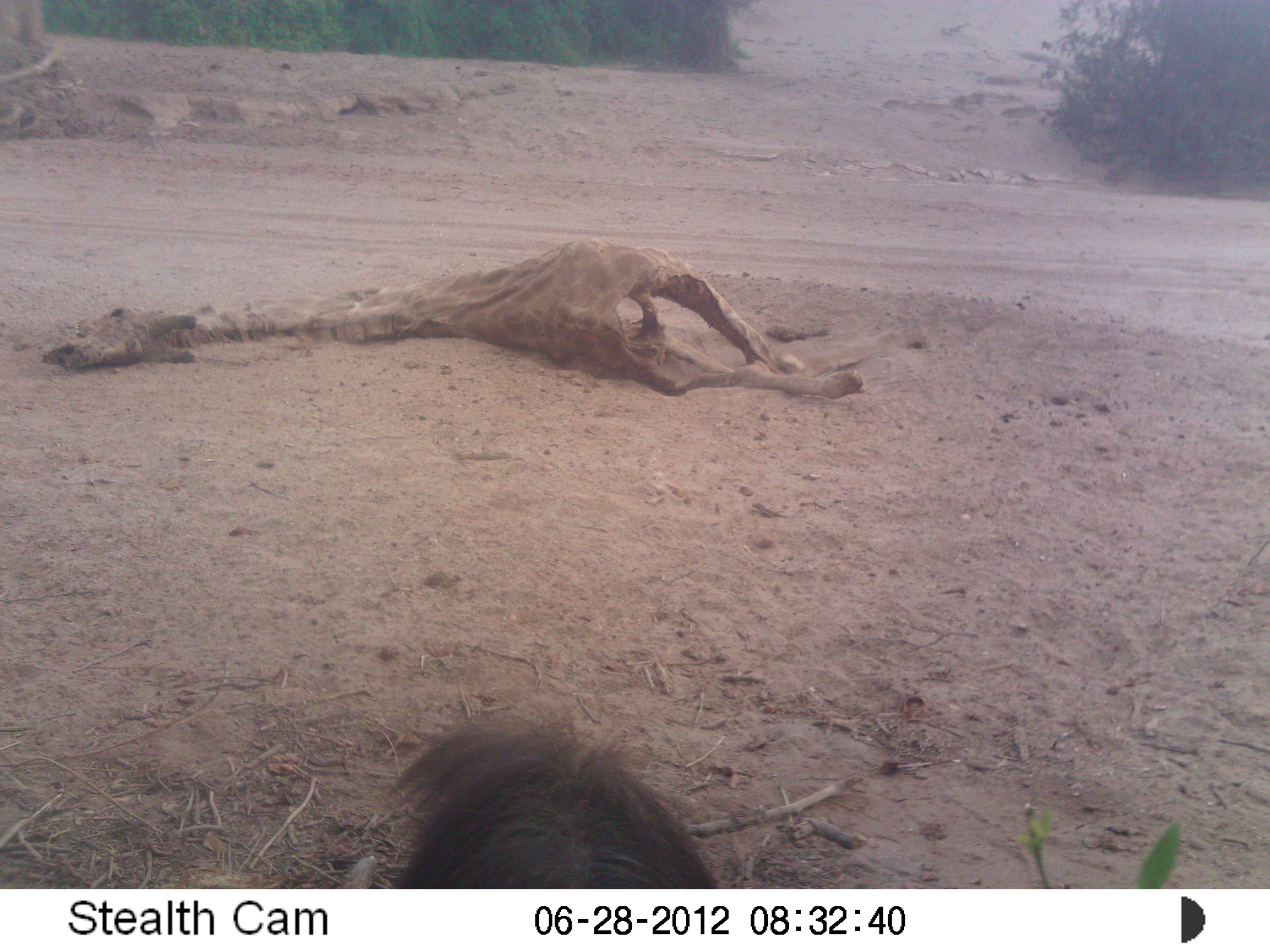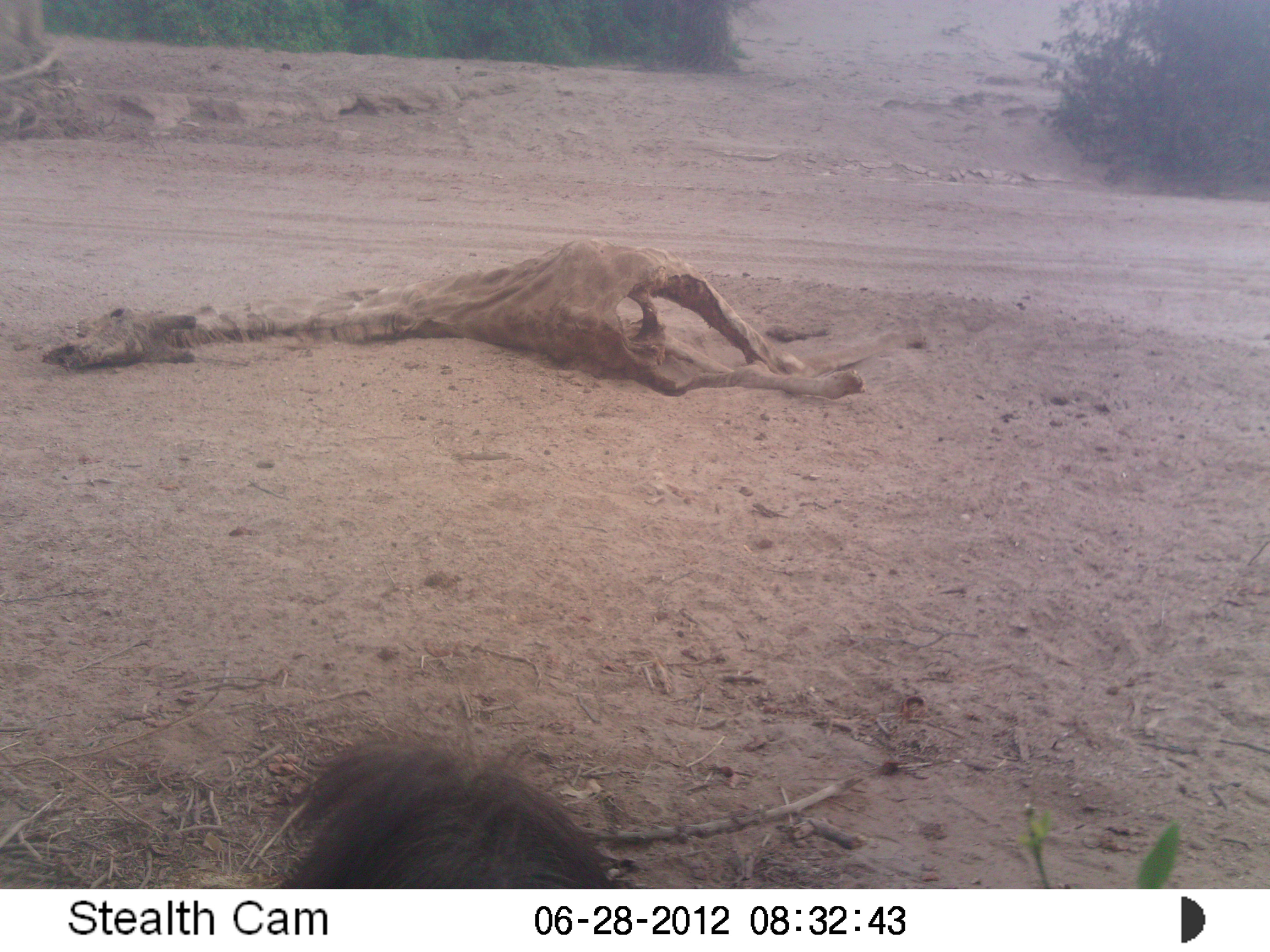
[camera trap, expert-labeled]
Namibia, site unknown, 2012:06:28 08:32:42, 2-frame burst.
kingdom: Animalia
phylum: Chordata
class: Mammalia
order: Carnivora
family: Hyaenidae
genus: Parahyaena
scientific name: Parahyaena brunnea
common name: brown hyena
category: hyaena brunnea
Hyaena brunnea (brown hyena) (Parahyaena brunnea).